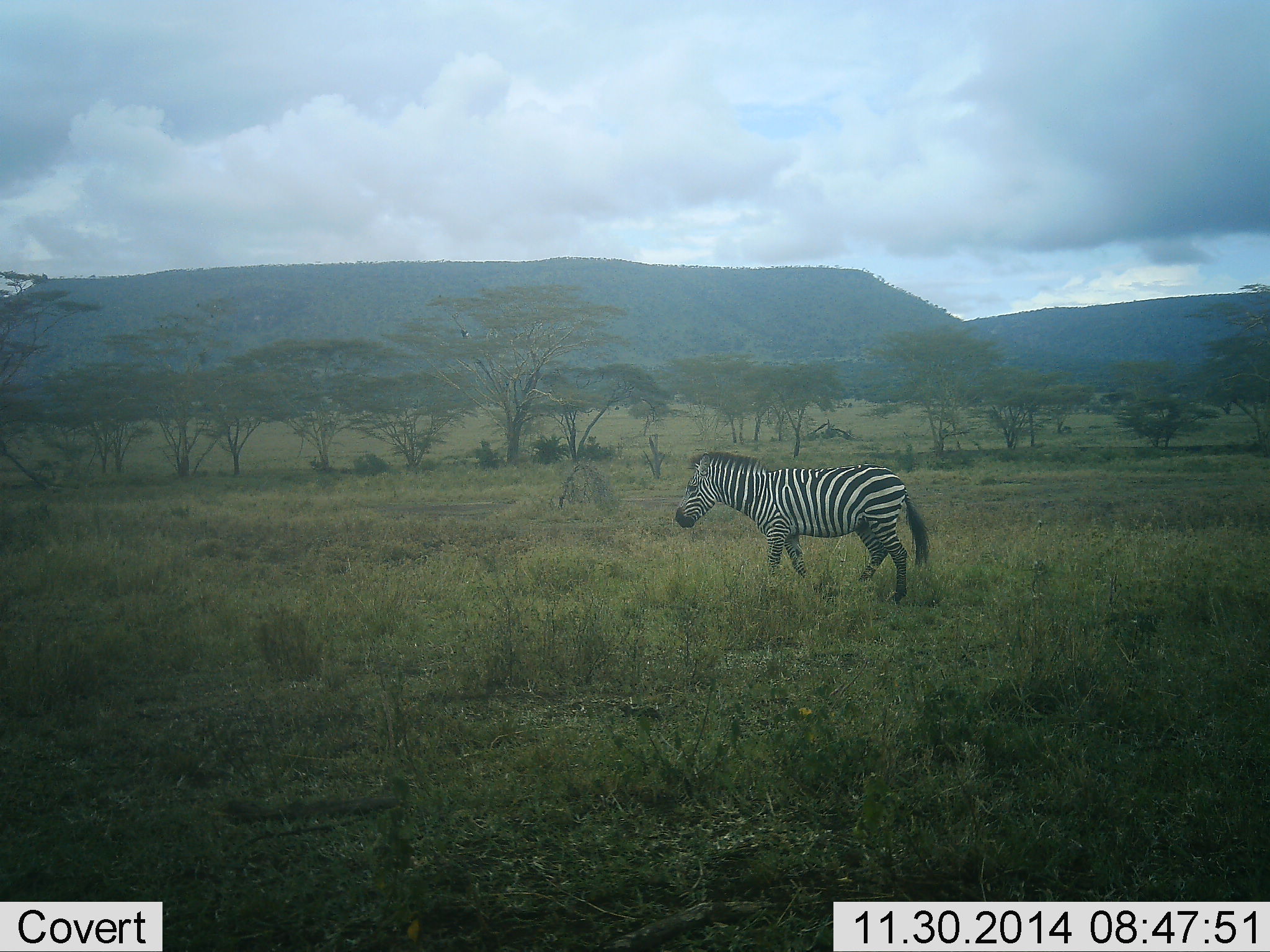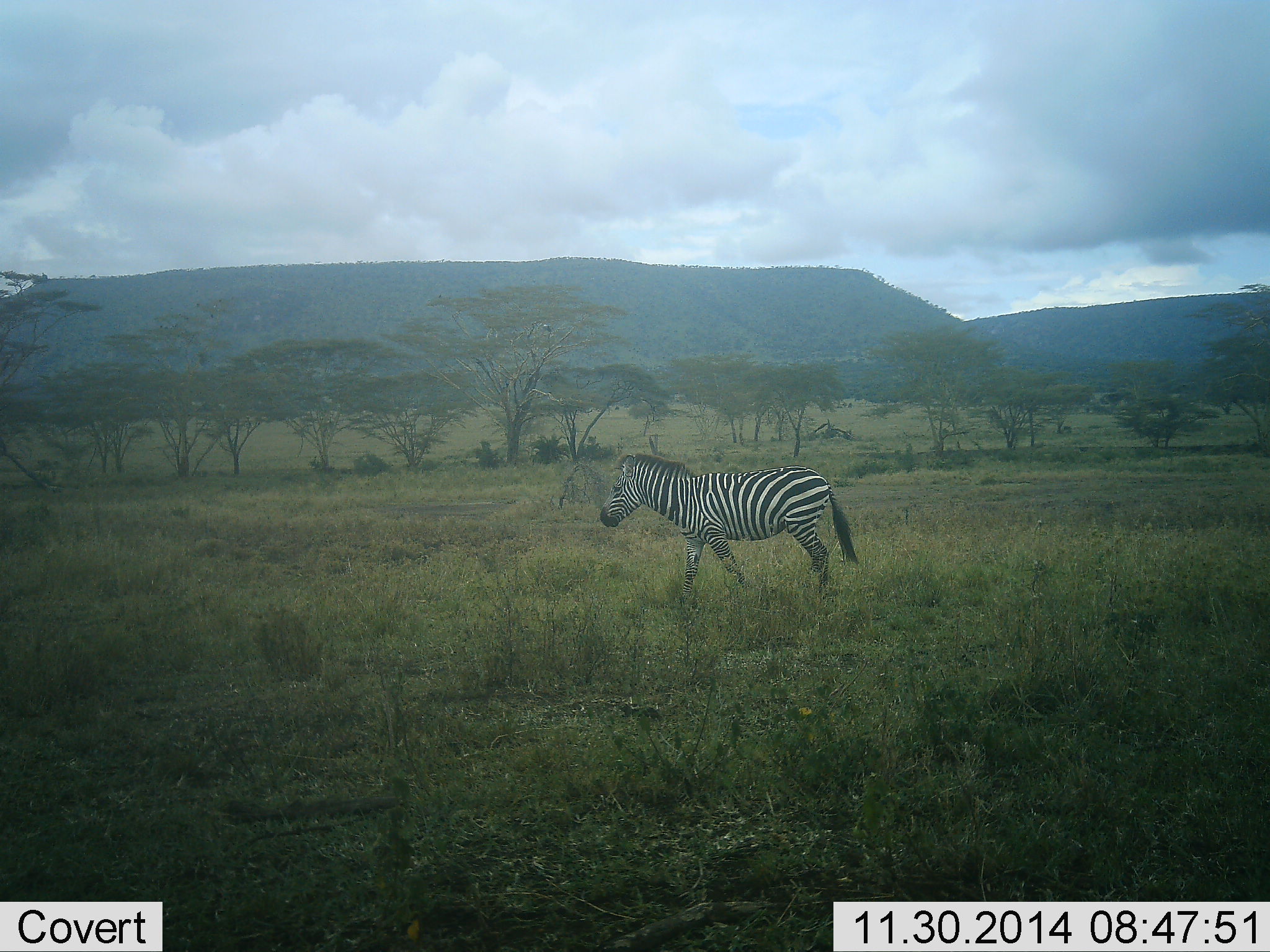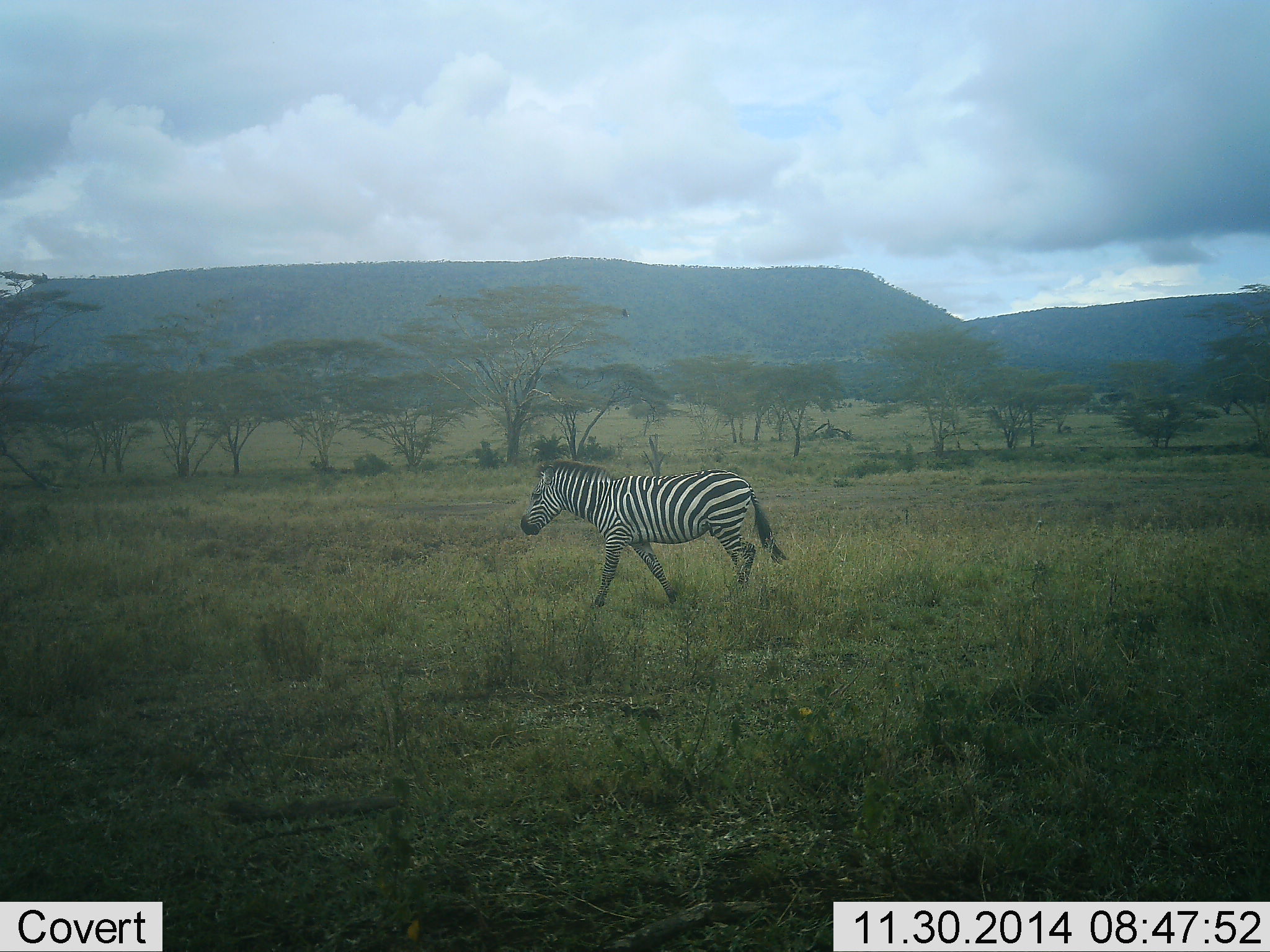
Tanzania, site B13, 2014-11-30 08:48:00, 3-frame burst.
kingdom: Animalia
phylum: Chordata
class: Mammalia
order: Perissodactyla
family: Equidae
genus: Equus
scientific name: Equus quagga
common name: plains zebra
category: zebra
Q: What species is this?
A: Zebra (plains zebra) (Equus quagga).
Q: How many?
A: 1.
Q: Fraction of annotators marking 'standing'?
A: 0%.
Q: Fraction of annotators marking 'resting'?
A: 0%.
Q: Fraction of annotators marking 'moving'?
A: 100%.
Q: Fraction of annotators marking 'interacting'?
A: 0%.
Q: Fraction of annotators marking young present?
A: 0%.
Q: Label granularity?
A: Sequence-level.